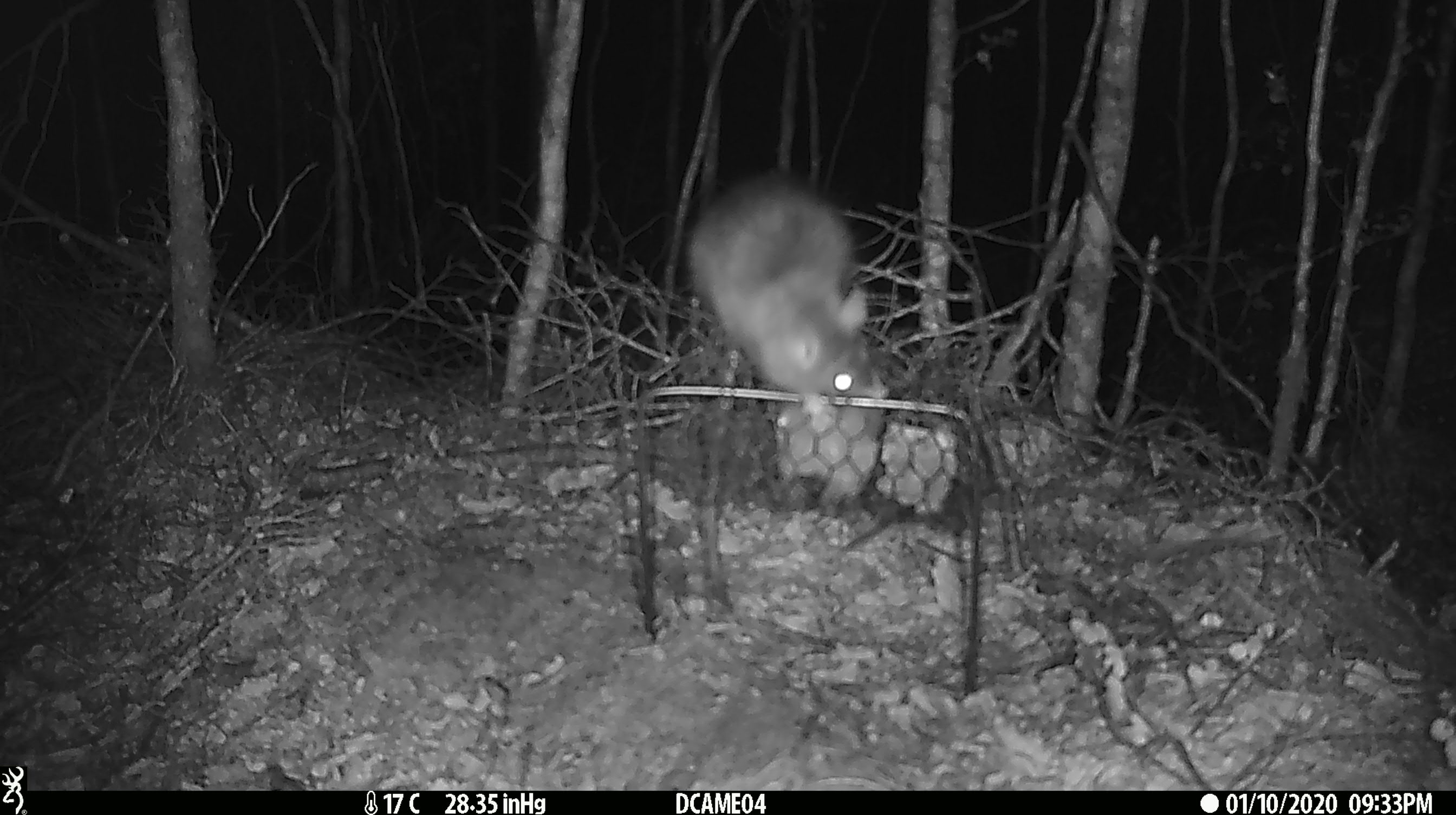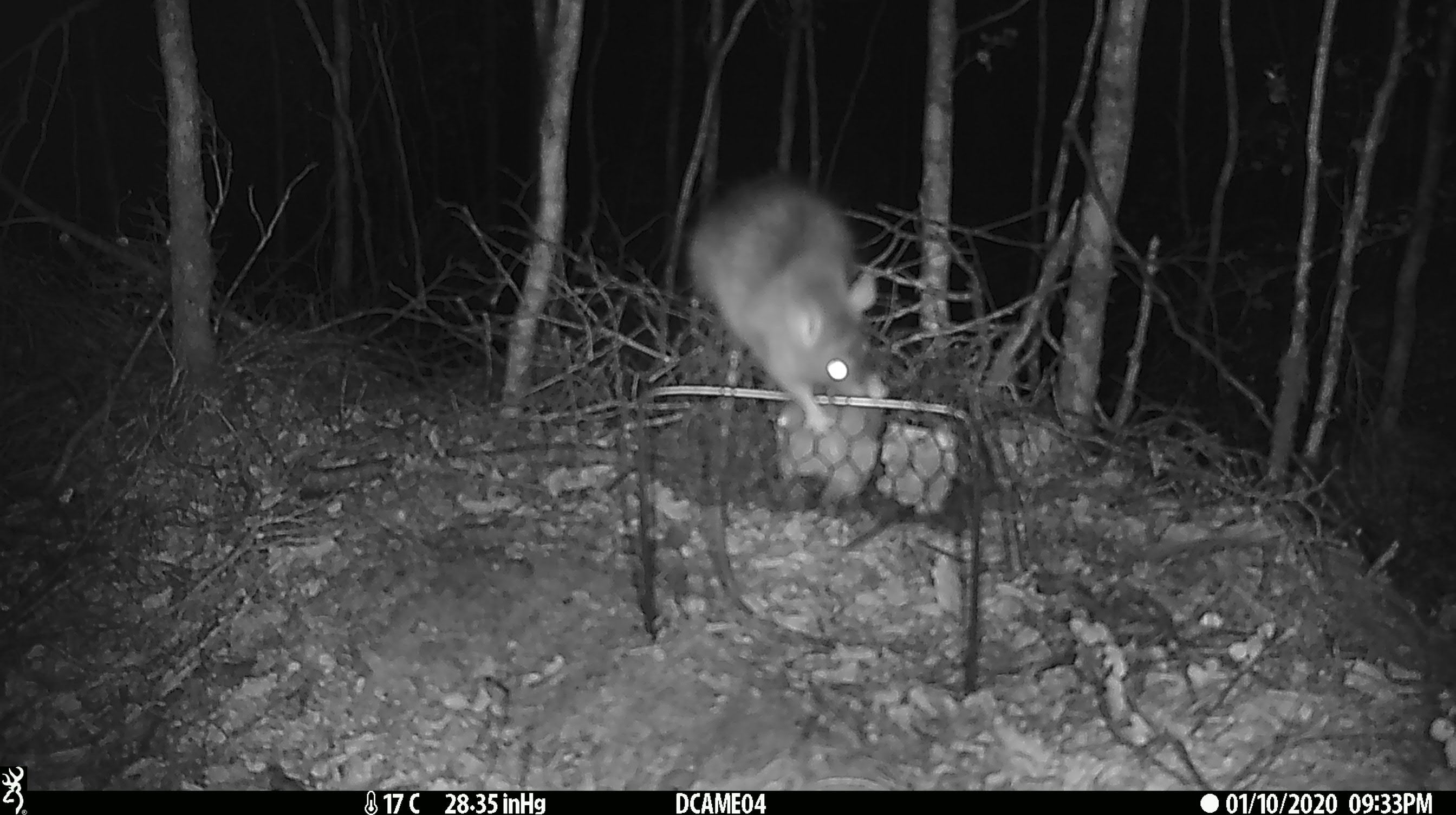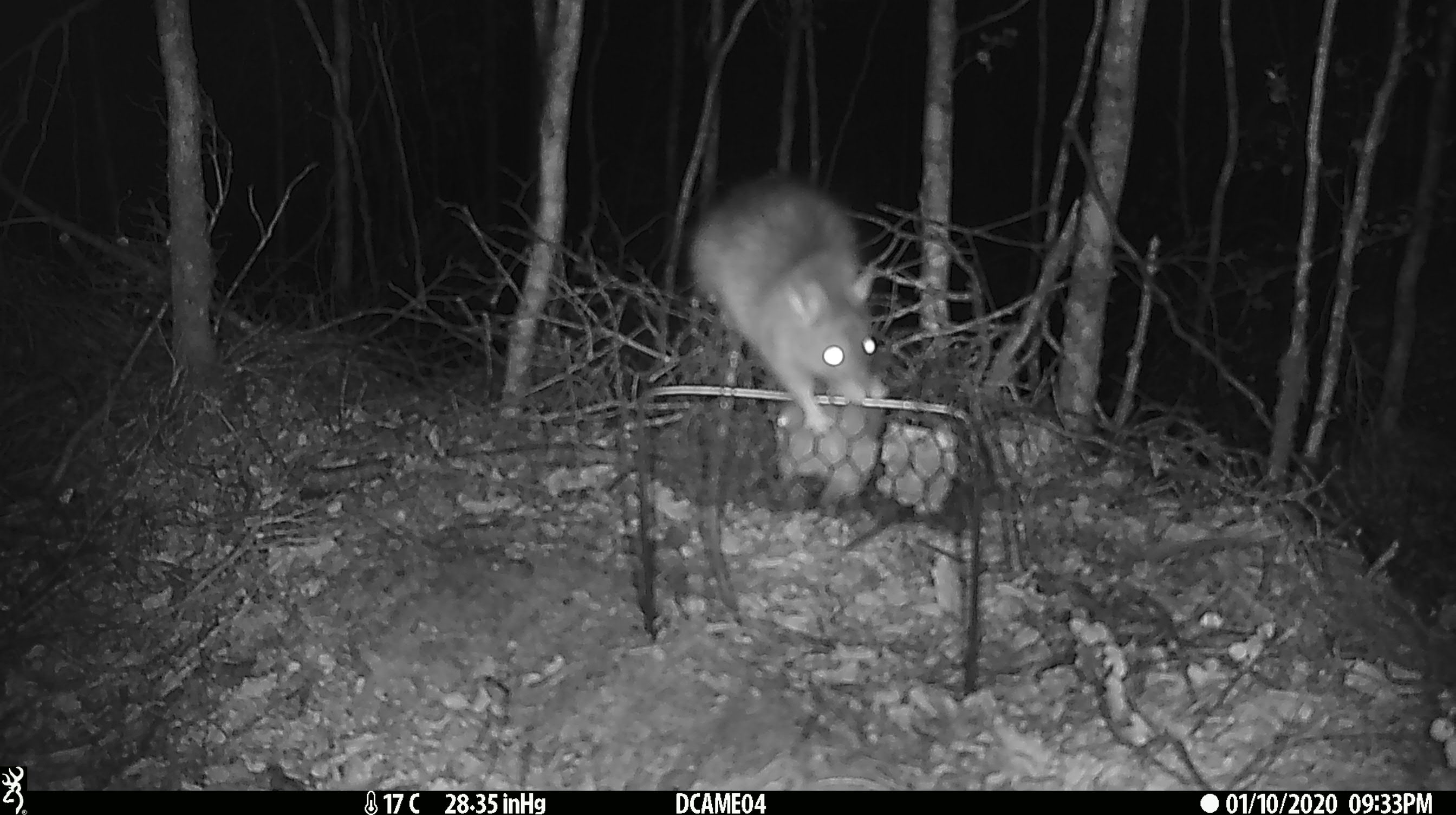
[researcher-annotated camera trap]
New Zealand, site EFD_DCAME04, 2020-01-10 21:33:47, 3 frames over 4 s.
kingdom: Animalia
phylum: Chordata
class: Mammalia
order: Rodentia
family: Muridae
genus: Rattus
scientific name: Rattus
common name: rat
Rat (Rattus).